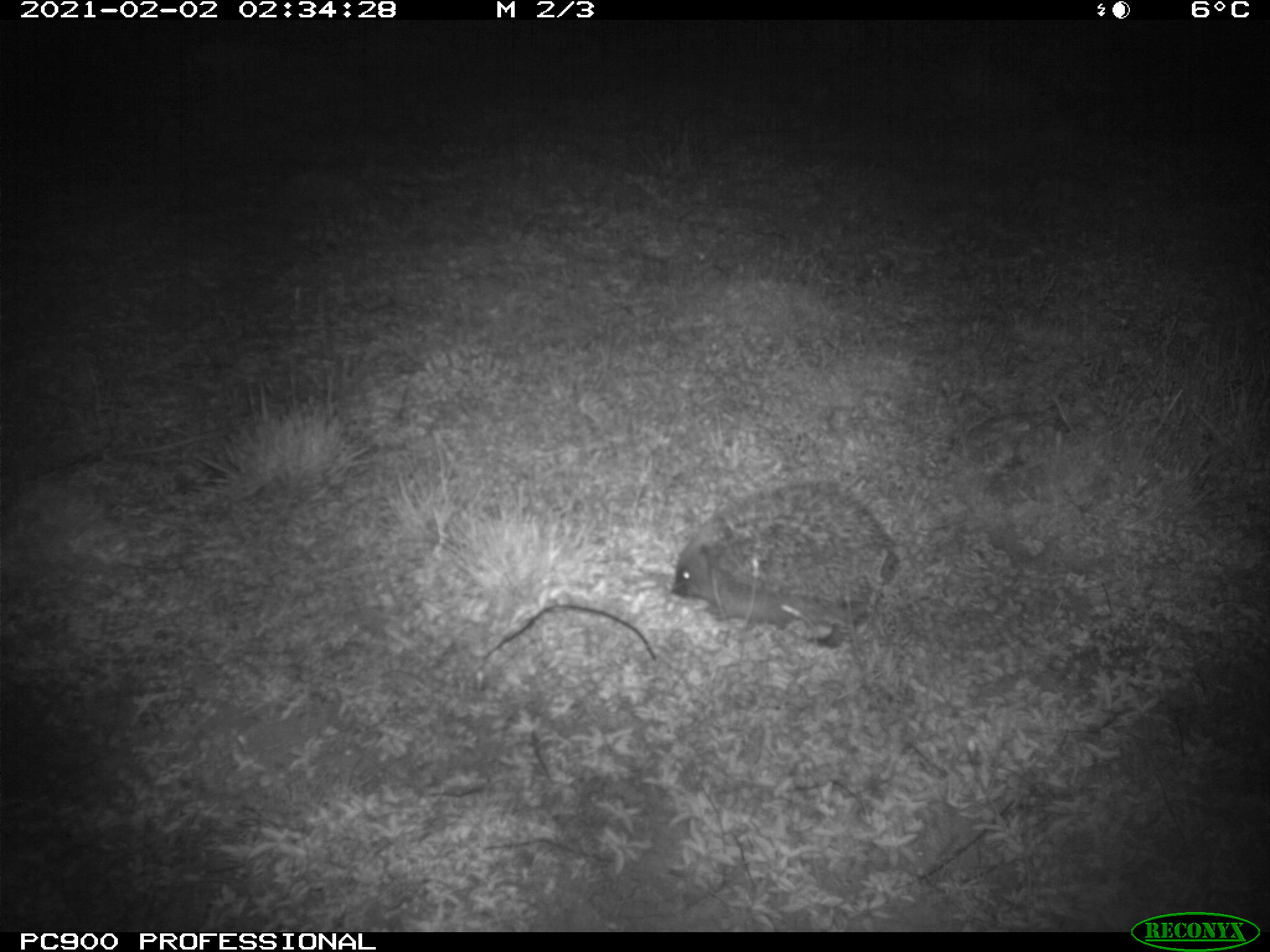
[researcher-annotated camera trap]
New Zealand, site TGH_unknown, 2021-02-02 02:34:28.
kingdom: Animalia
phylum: Chordata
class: Mammalia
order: Eulipotyphla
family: Erinaceidae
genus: Erinaceus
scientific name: Erinaceus europaeus europaeus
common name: european hedgehog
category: hedgehog